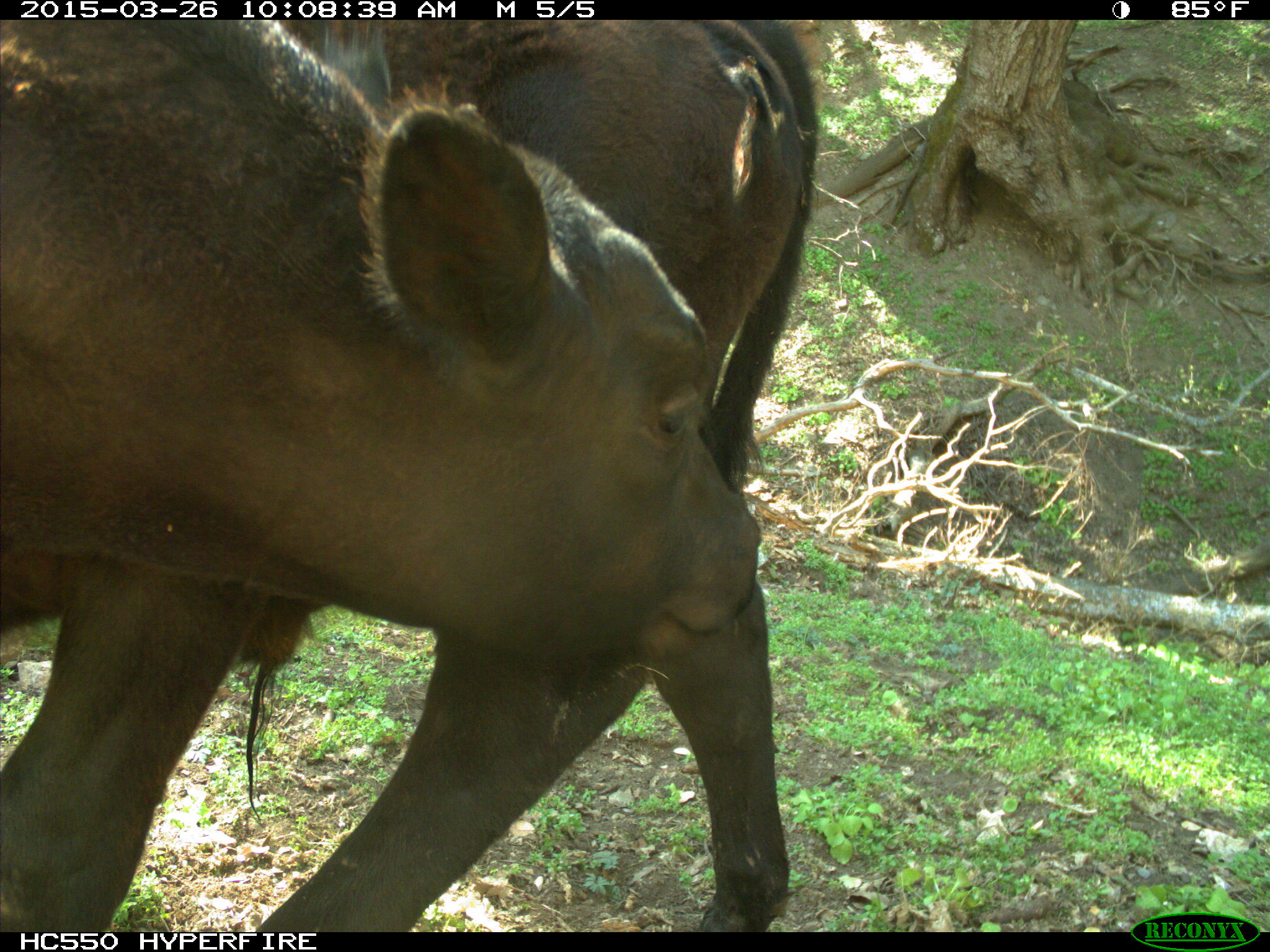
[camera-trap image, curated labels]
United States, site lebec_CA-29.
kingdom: Animalia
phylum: Chordata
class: Mammalia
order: Artiodactyla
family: Bovidae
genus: Bos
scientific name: Bos taurus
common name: domestic cow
Bos taurus (domestic cow).